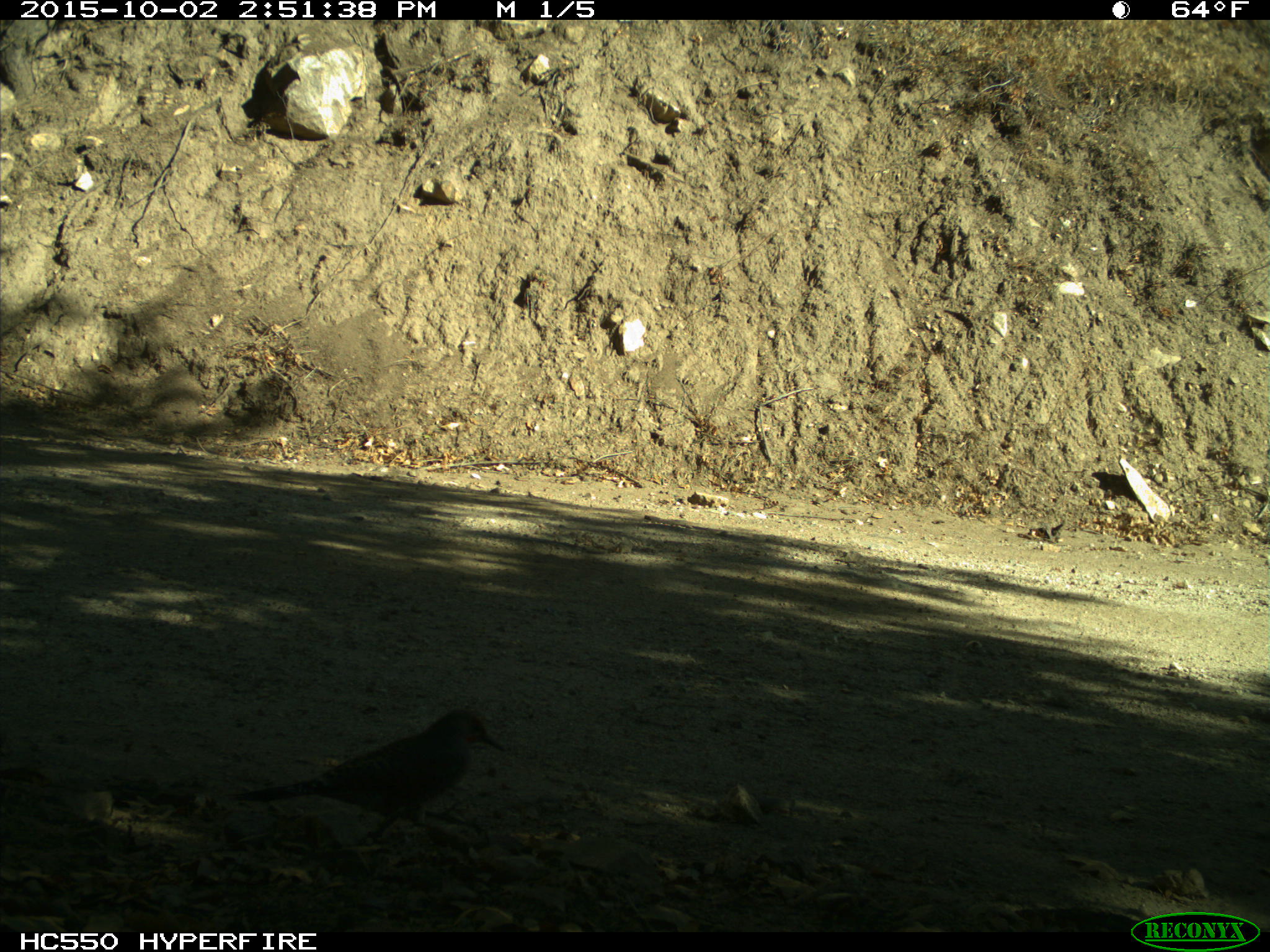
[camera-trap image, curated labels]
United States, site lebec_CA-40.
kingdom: Animalia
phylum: Chordata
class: Aves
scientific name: Aves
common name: birds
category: unidentified bird